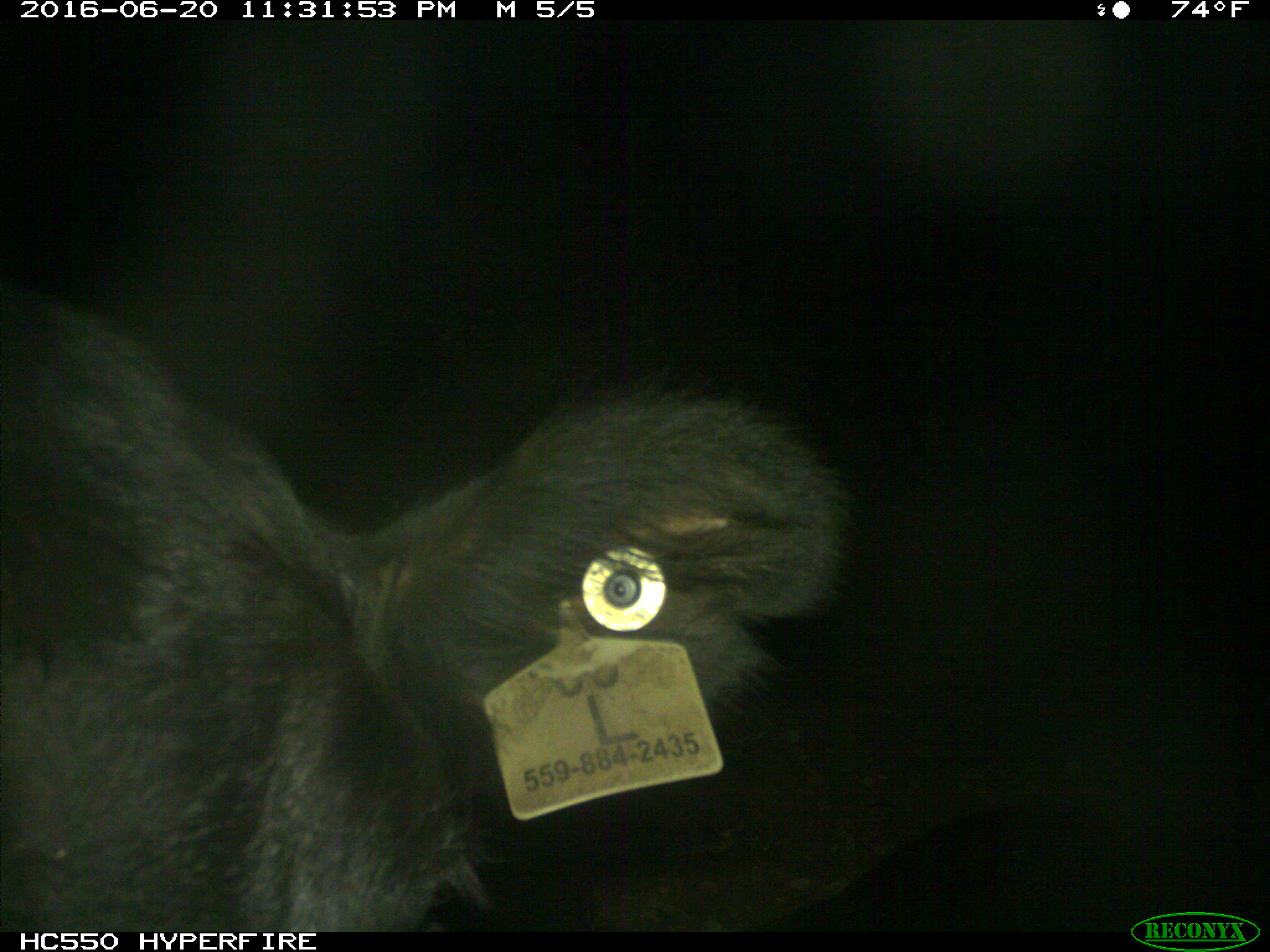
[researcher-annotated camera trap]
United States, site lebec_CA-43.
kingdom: Animalia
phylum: Chordata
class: Mammalia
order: Artiodactyla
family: Bovidae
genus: Bos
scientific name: Bos taurus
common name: domestic cow